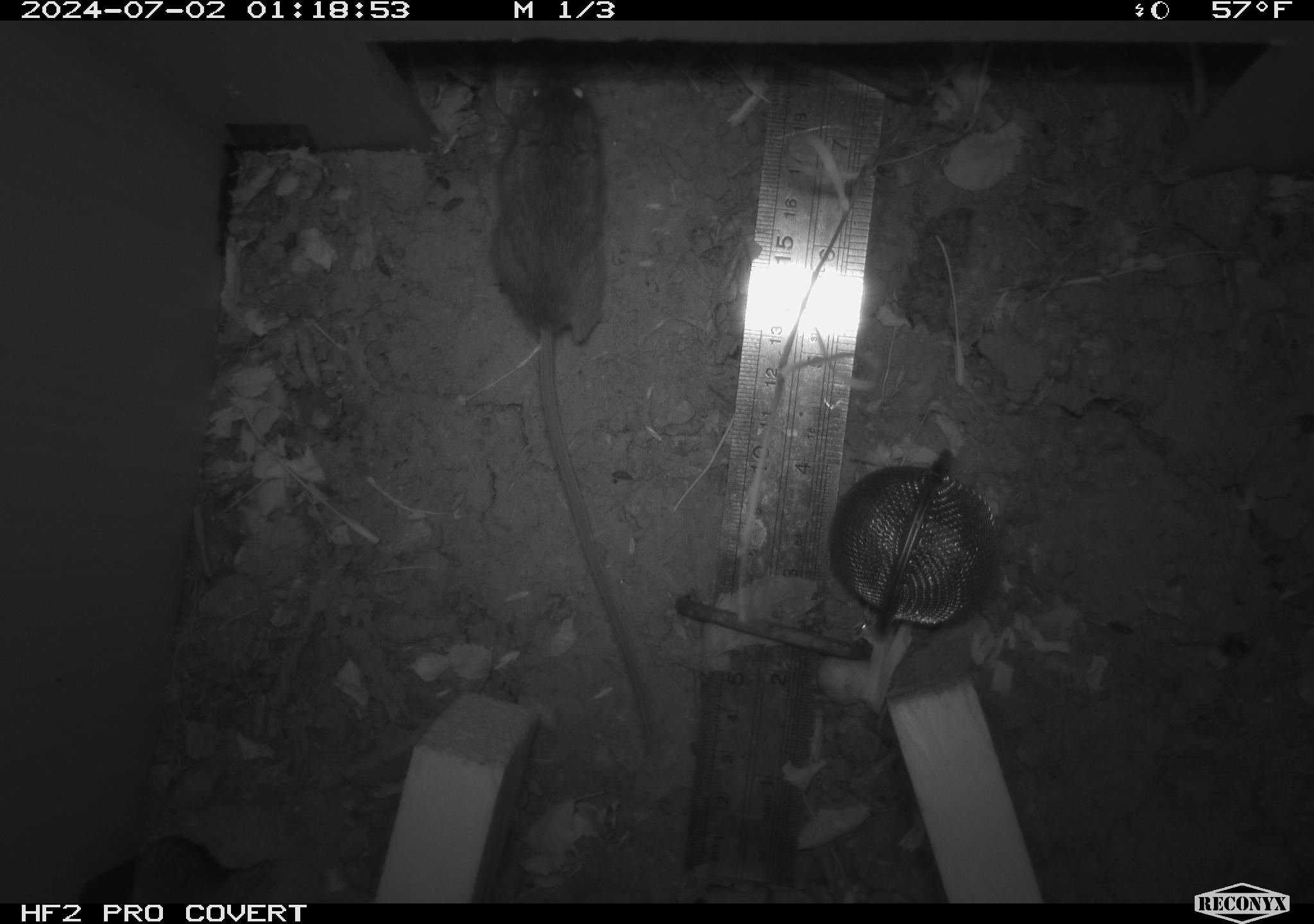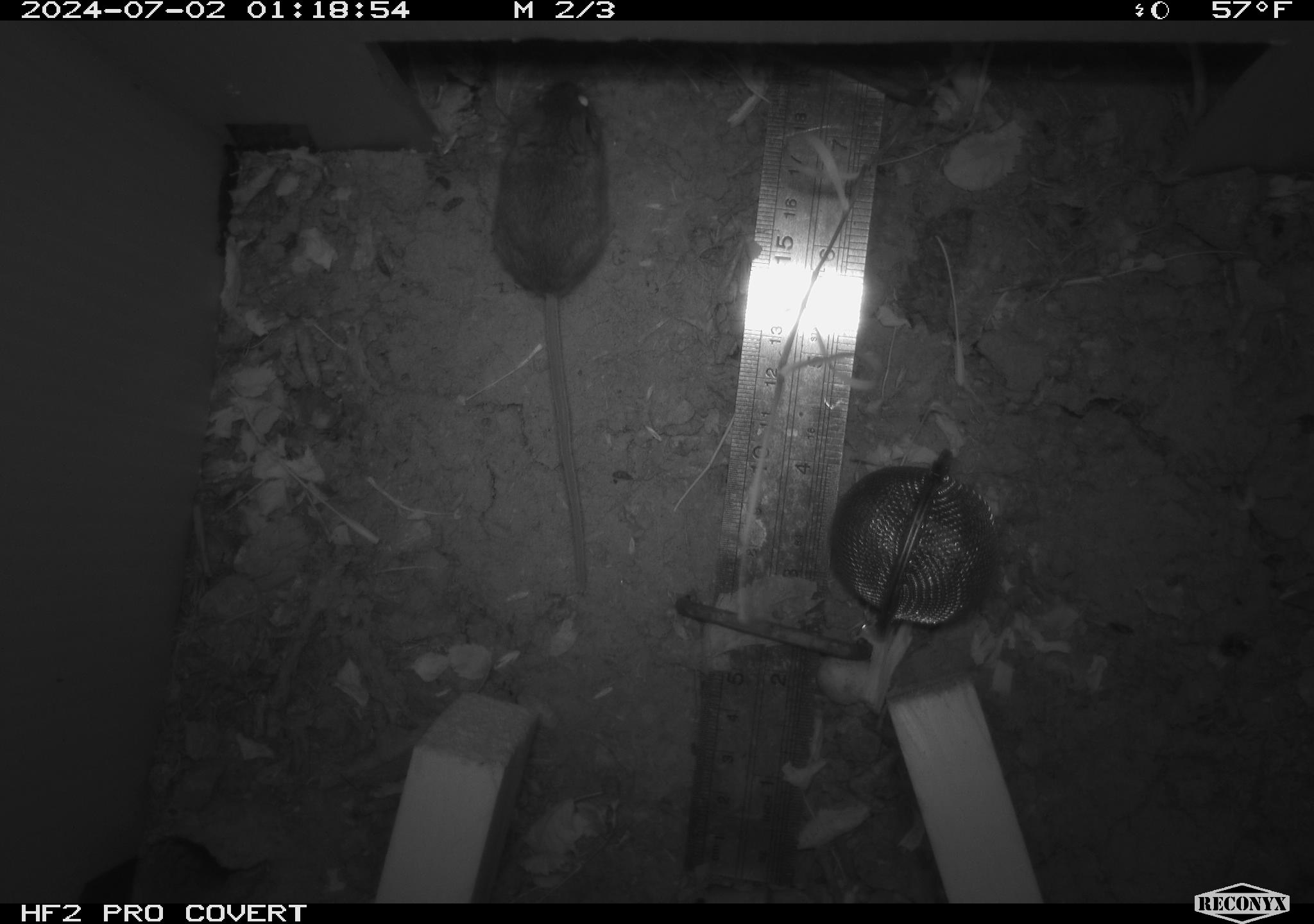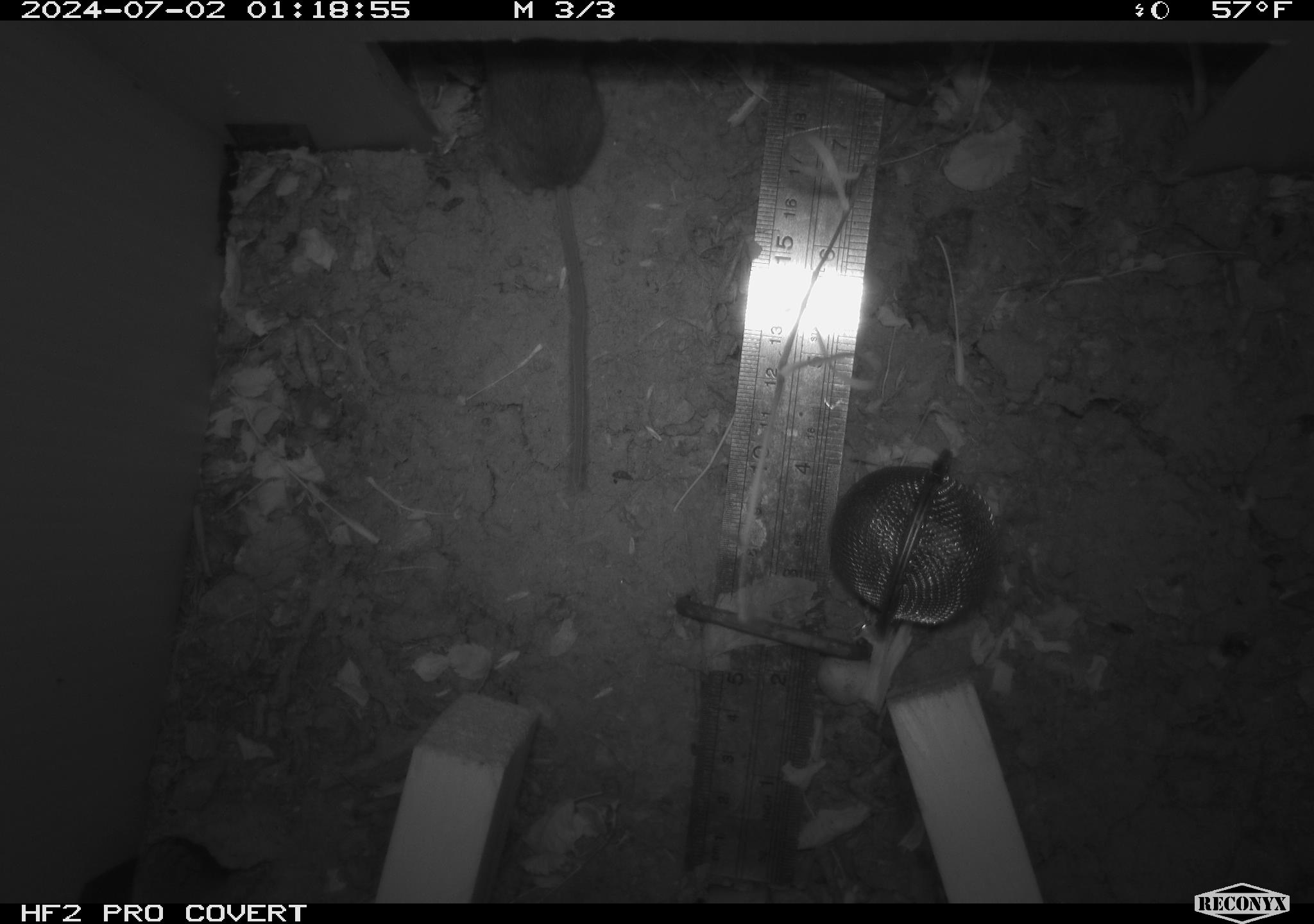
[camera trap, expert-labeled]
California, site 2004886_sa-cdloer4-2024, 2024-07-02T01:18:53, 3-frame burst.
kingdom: Animalia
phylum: Chordata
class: Mammalia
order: Rodentia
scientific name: Rodentia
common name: rodent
Rodent (Rodentia).